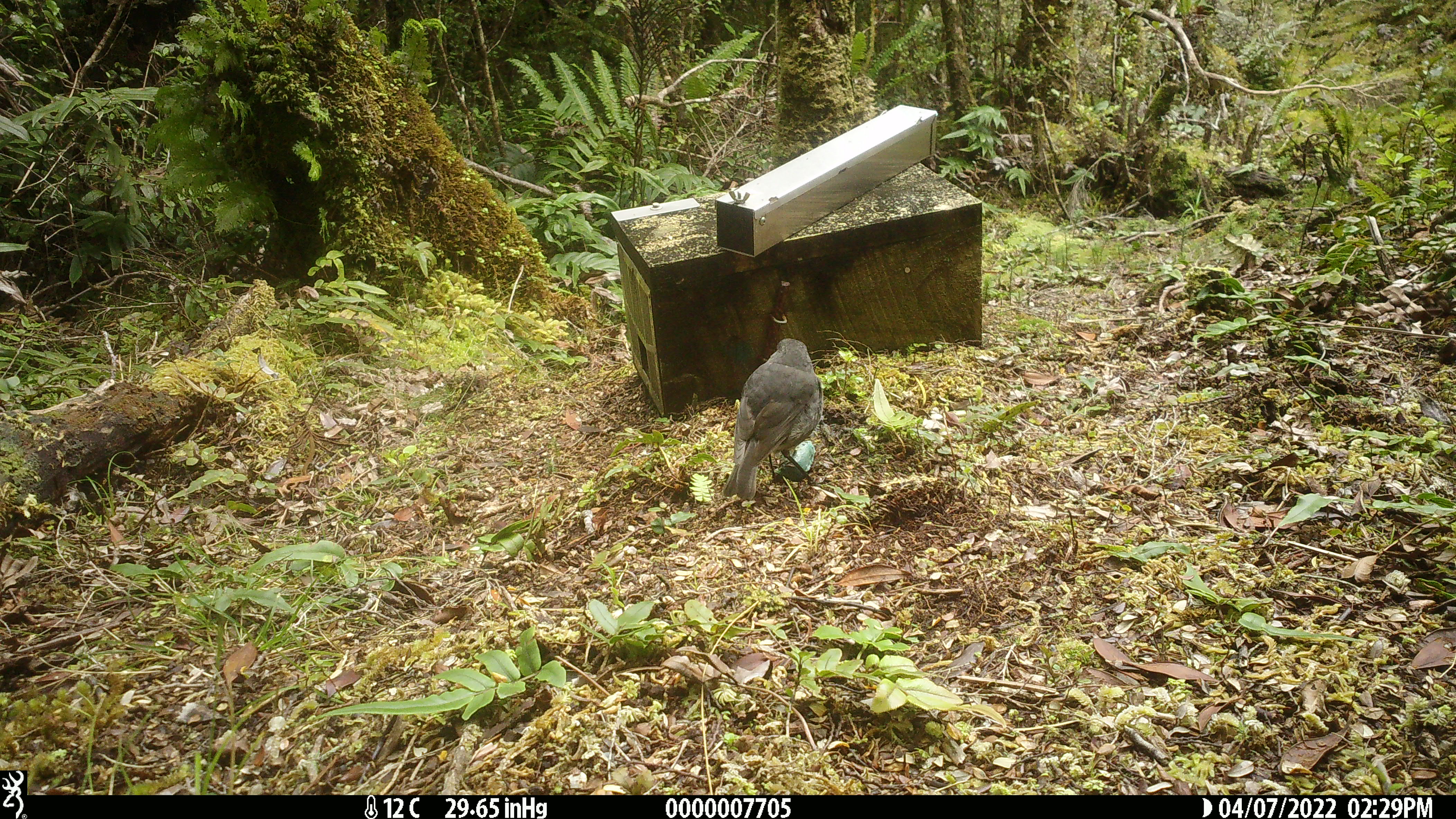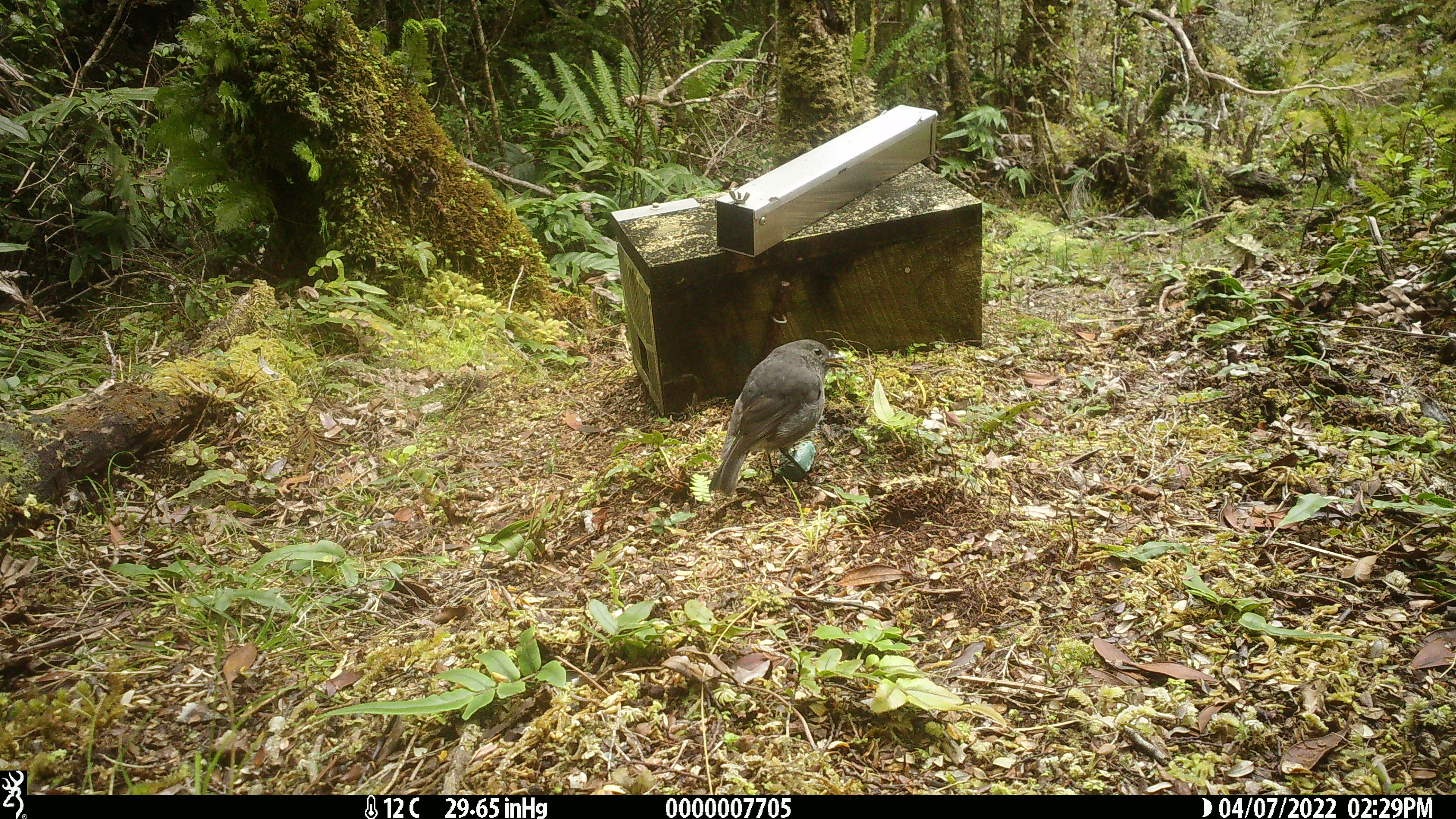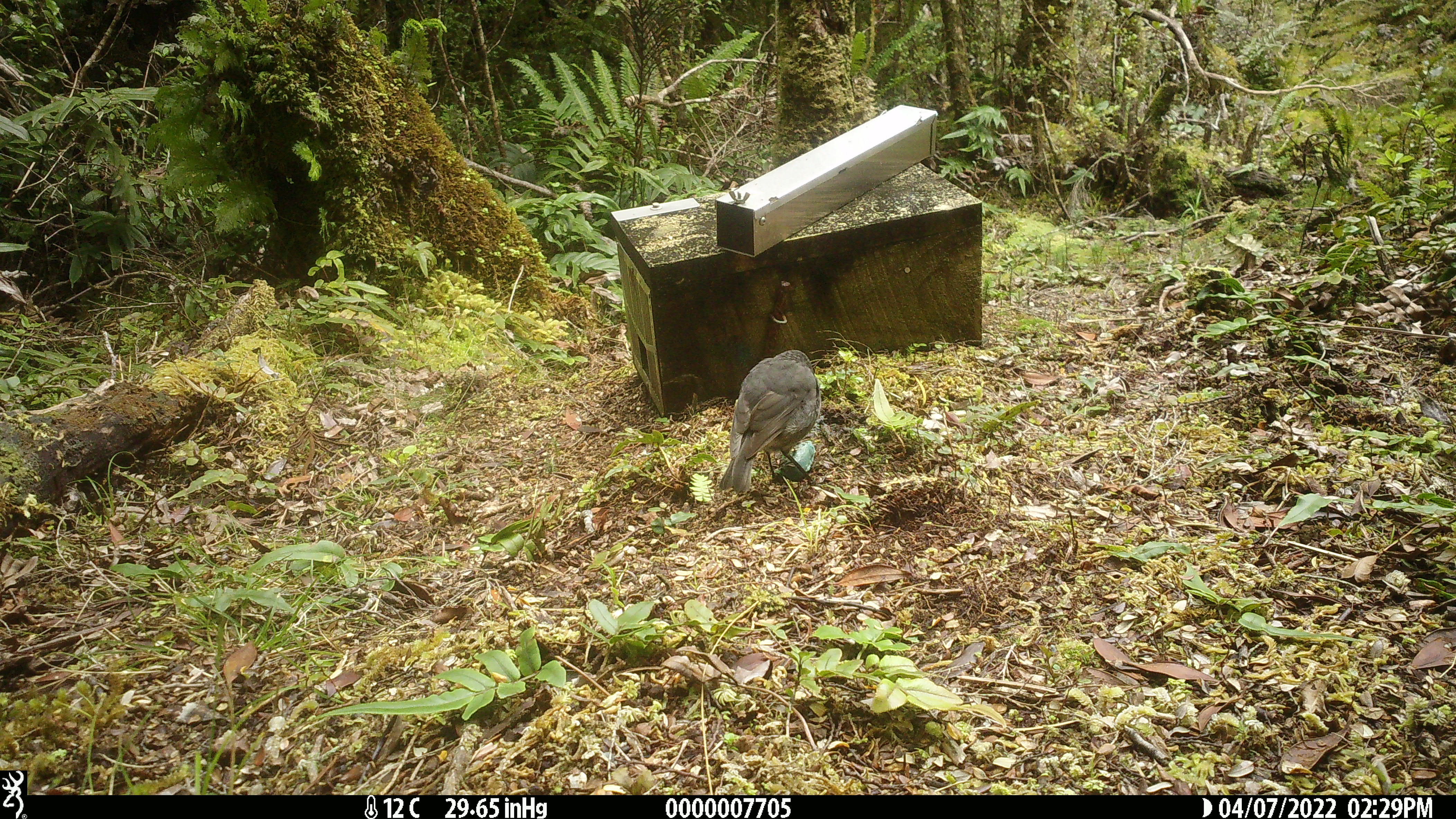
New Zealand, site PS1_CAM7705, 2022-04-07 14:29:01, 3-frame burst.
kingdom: Animalia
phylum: Chordata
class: Aves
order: Passeriformes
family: Petroicidae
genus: Petroica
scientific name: Petroica australis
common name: new zealand robin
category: robin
Robin (new zealand robin) (Petroica australis).